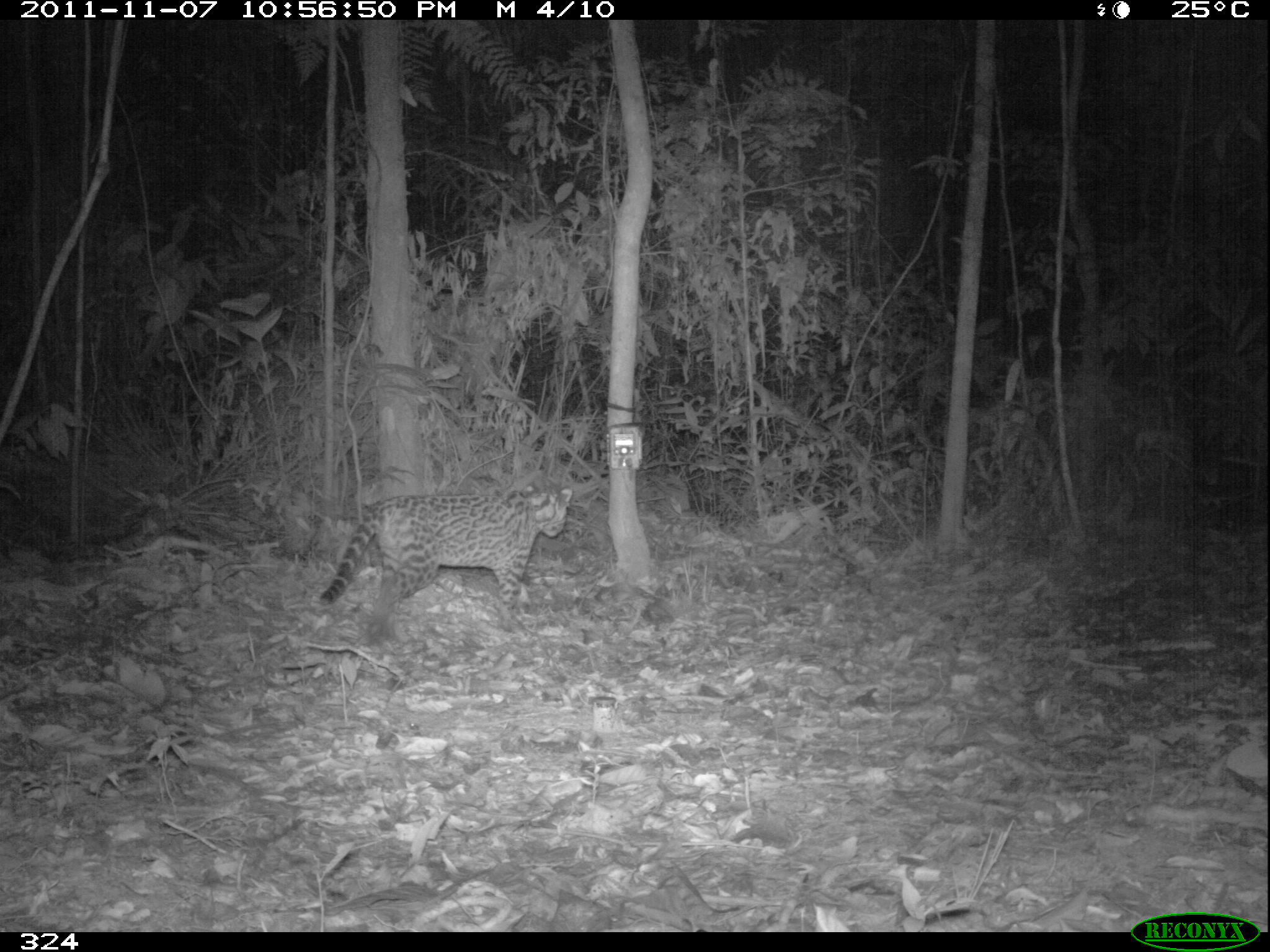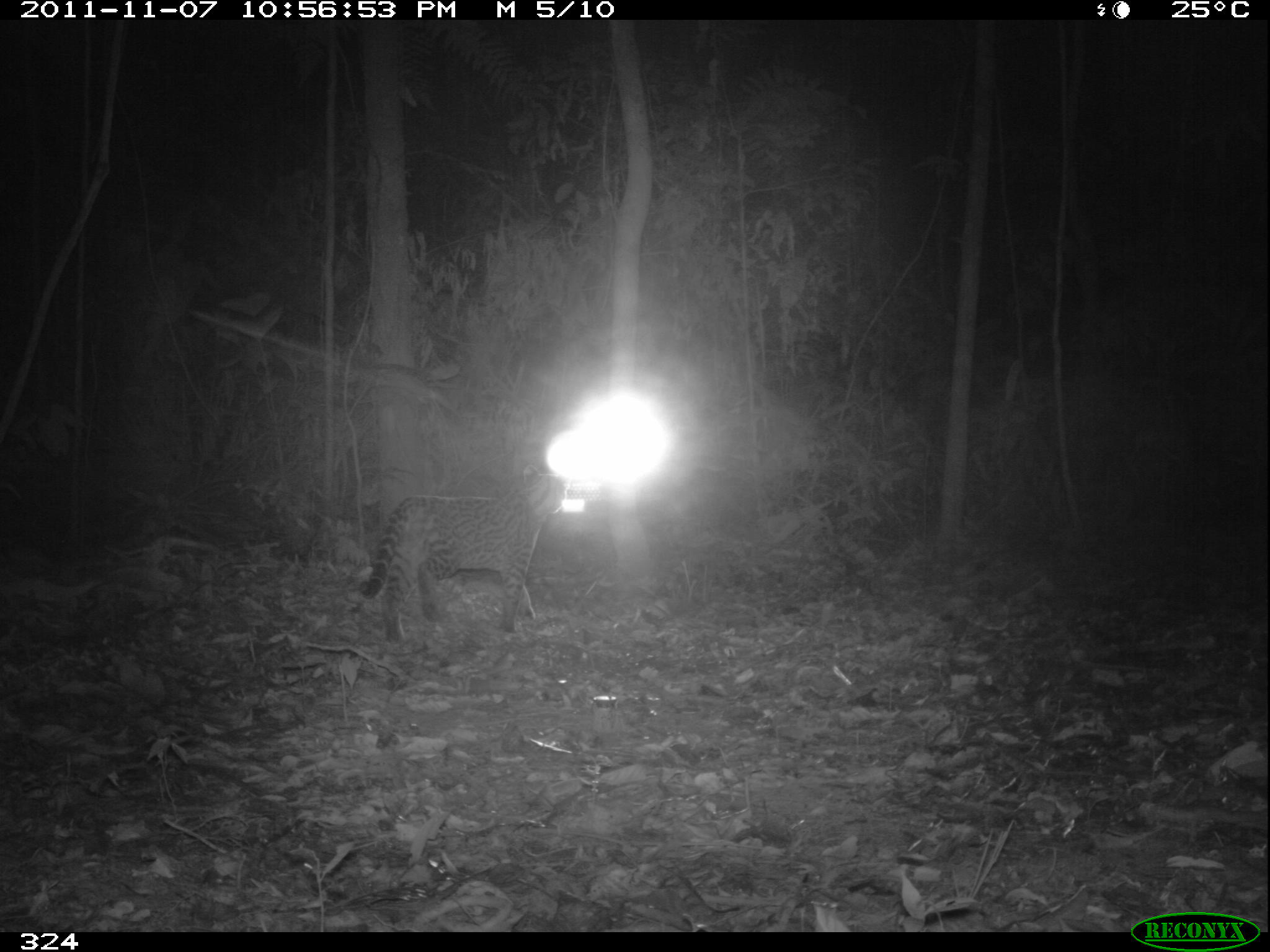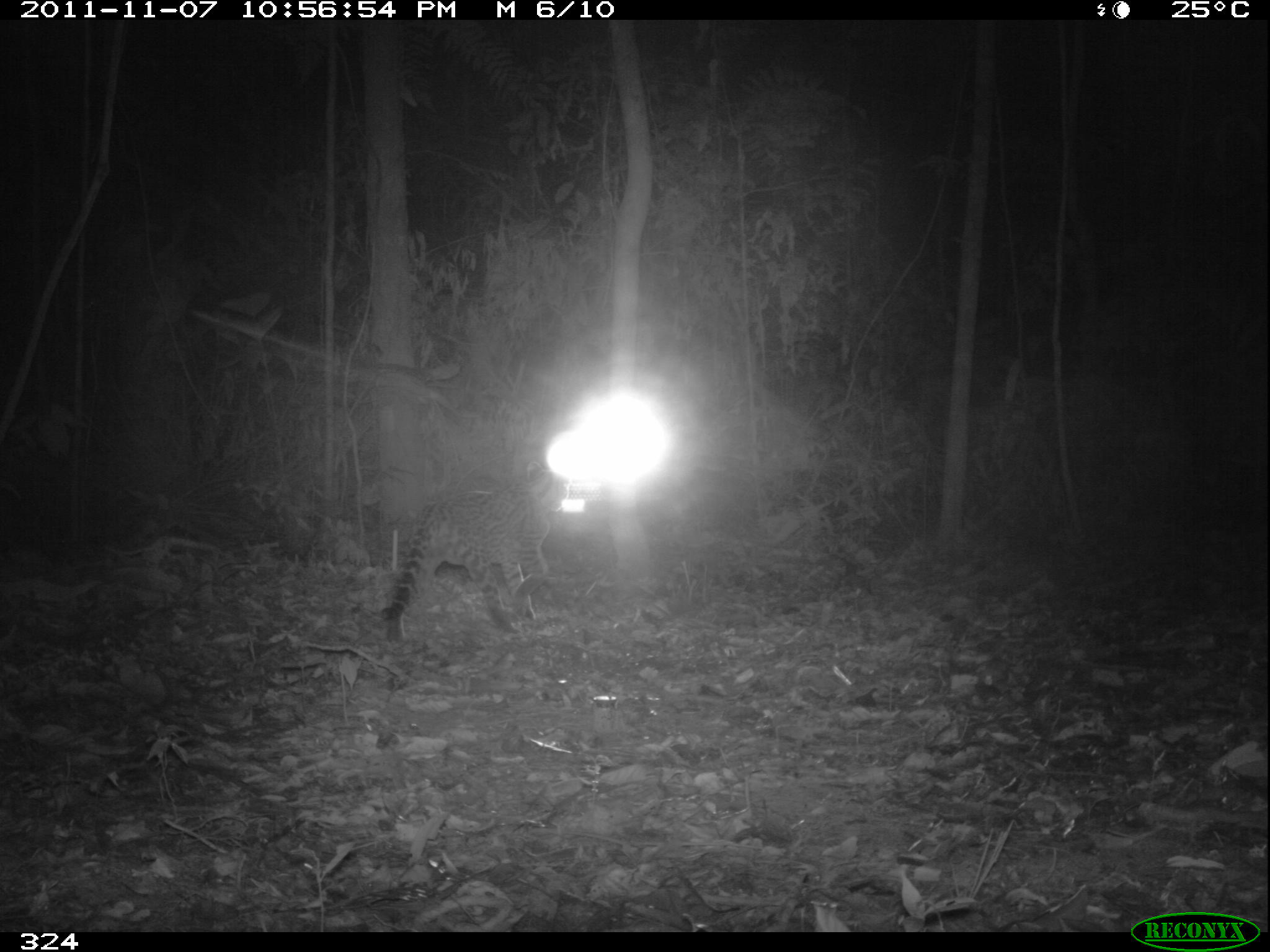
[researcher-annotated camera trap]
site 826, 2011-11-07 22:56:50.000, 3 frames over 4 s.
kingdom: Animalia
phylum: Chordata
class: Mammalia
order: Carnivora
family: Felidae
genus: Leopardus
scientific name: Leopardus pardalis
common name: ocelot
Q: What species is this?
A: Leopardus pardalis (ocelot).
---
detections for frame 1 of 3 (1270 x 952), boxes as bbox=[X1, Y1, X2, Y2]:
leopardus pardalis: bbox=[318, 485, 571, 638]